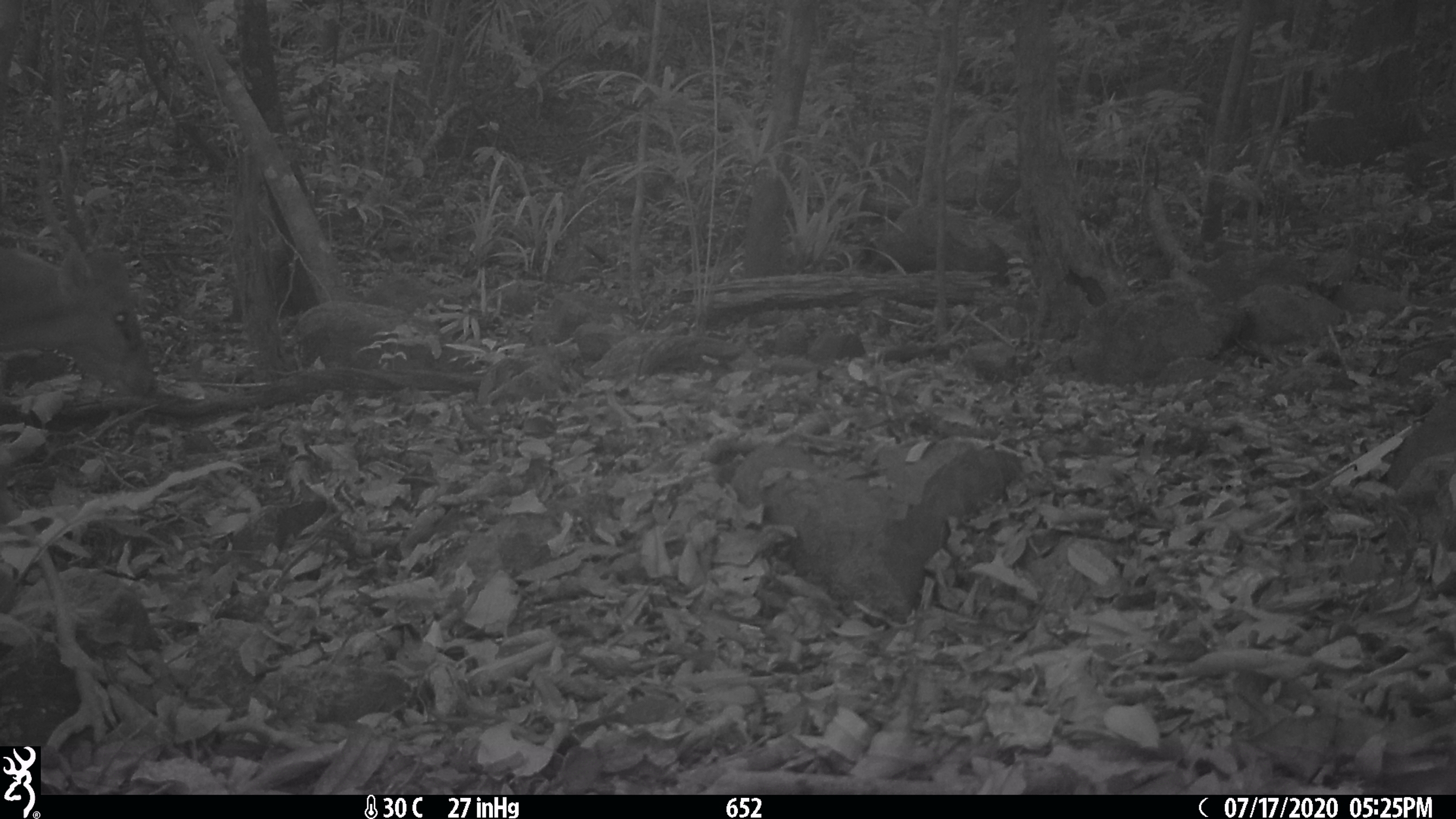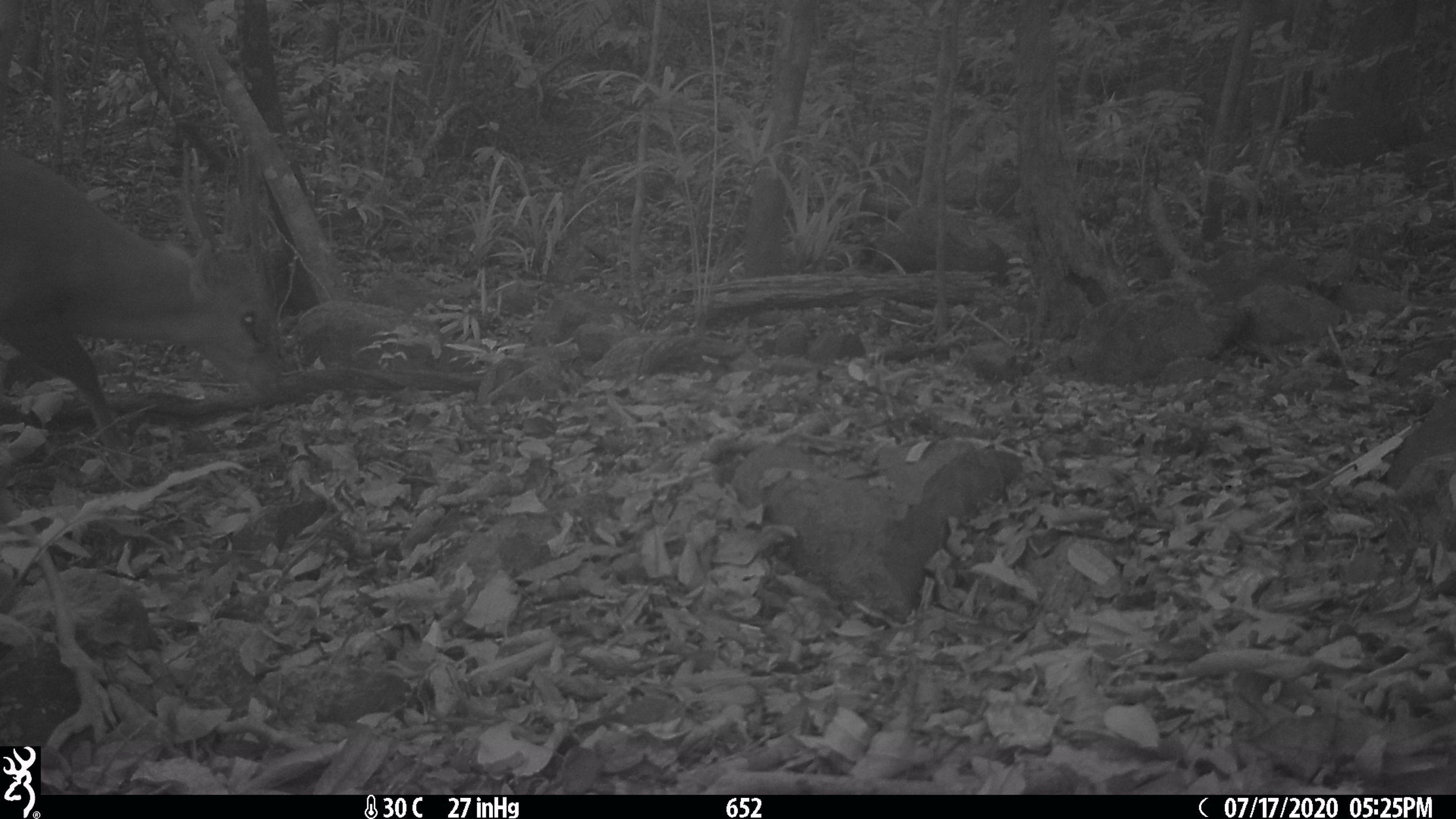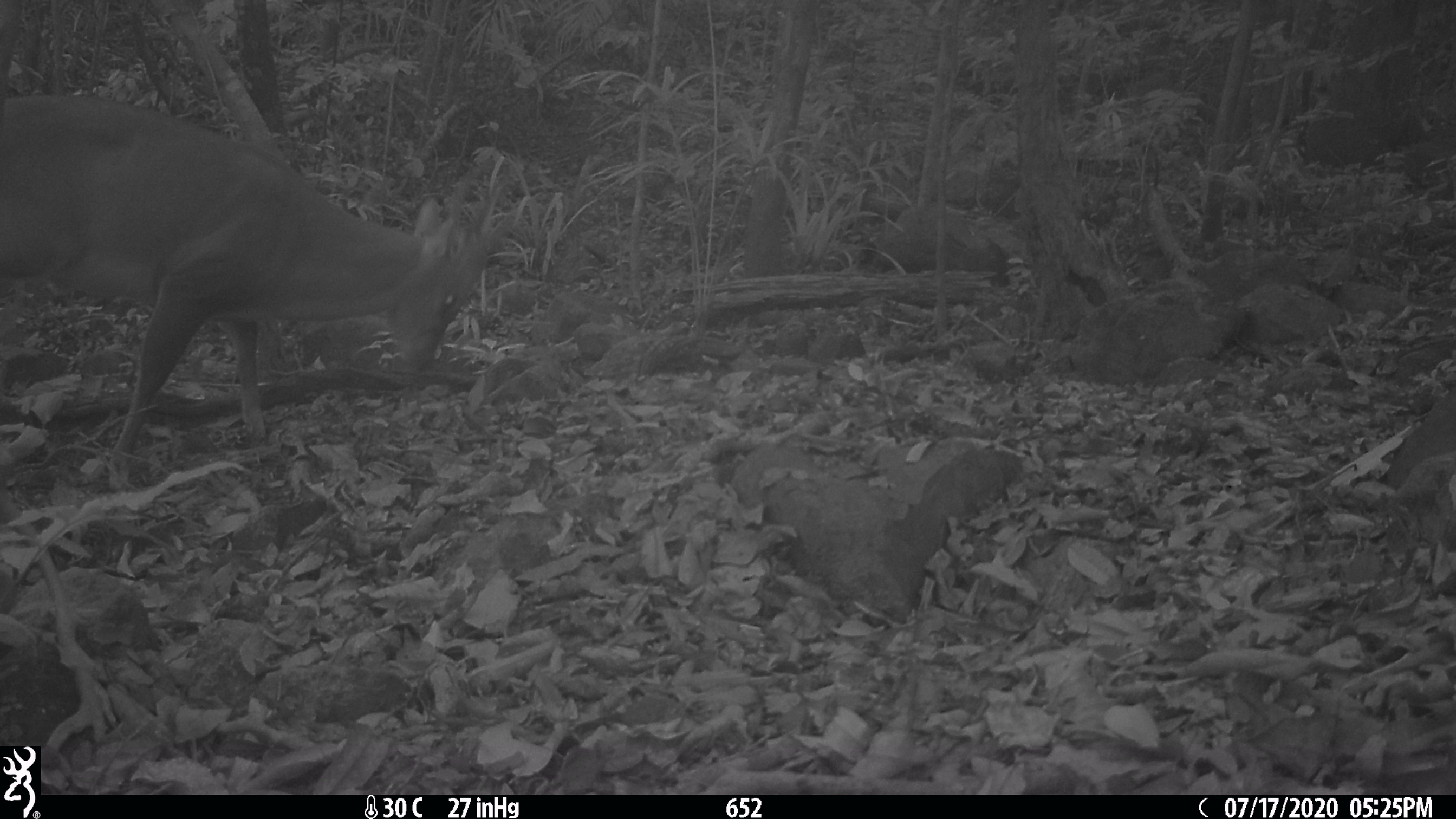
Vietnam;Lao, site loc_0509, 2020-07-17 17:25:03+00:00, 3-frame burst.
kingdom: Animalia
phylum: Chordata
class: Mammalia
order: Artiodactyla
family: Cervidae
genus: Muntiacus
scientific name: Muntiacus vuquangensis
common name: large-antlered muntjac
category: large antlered muntjac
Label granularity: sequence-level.